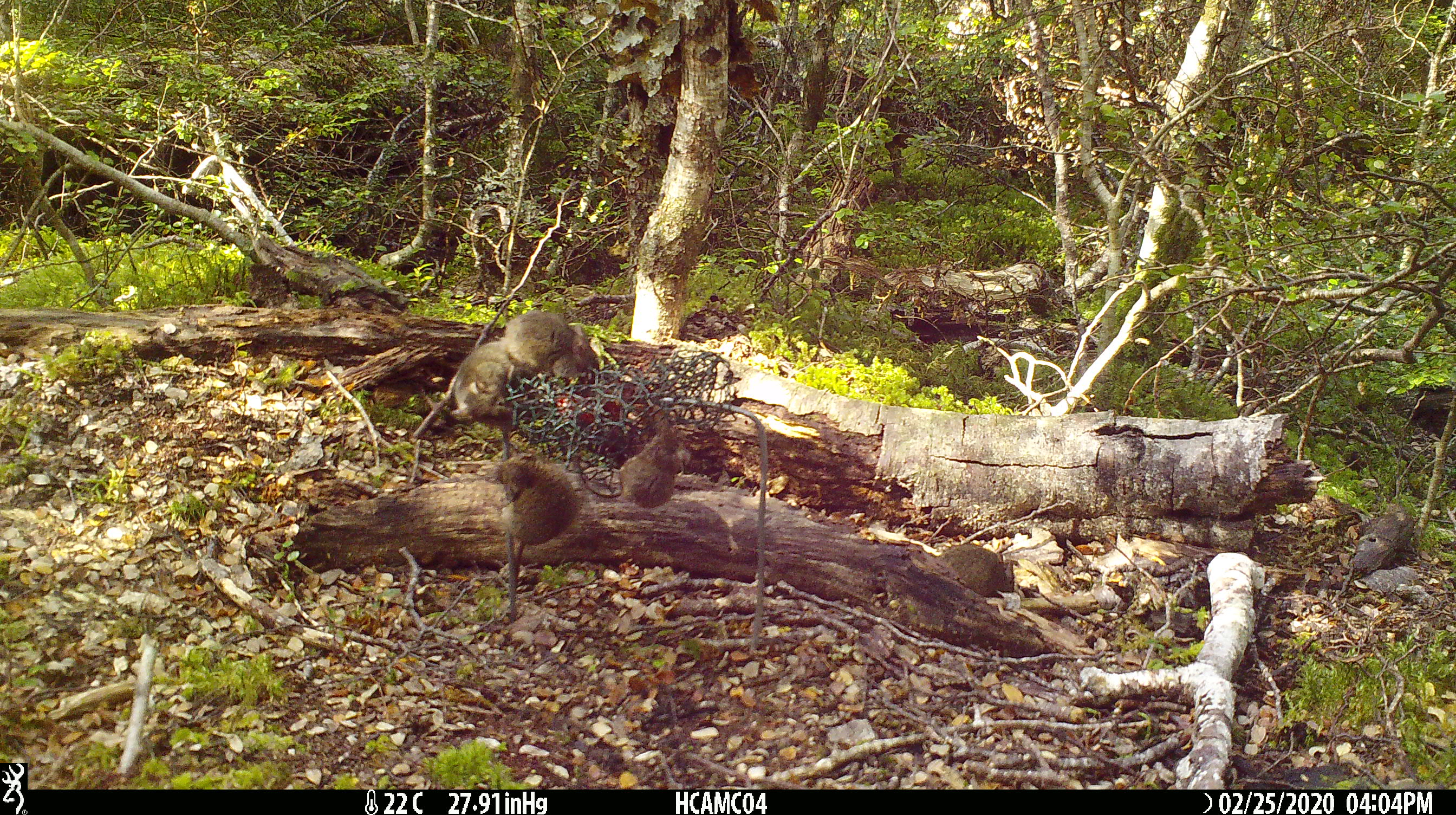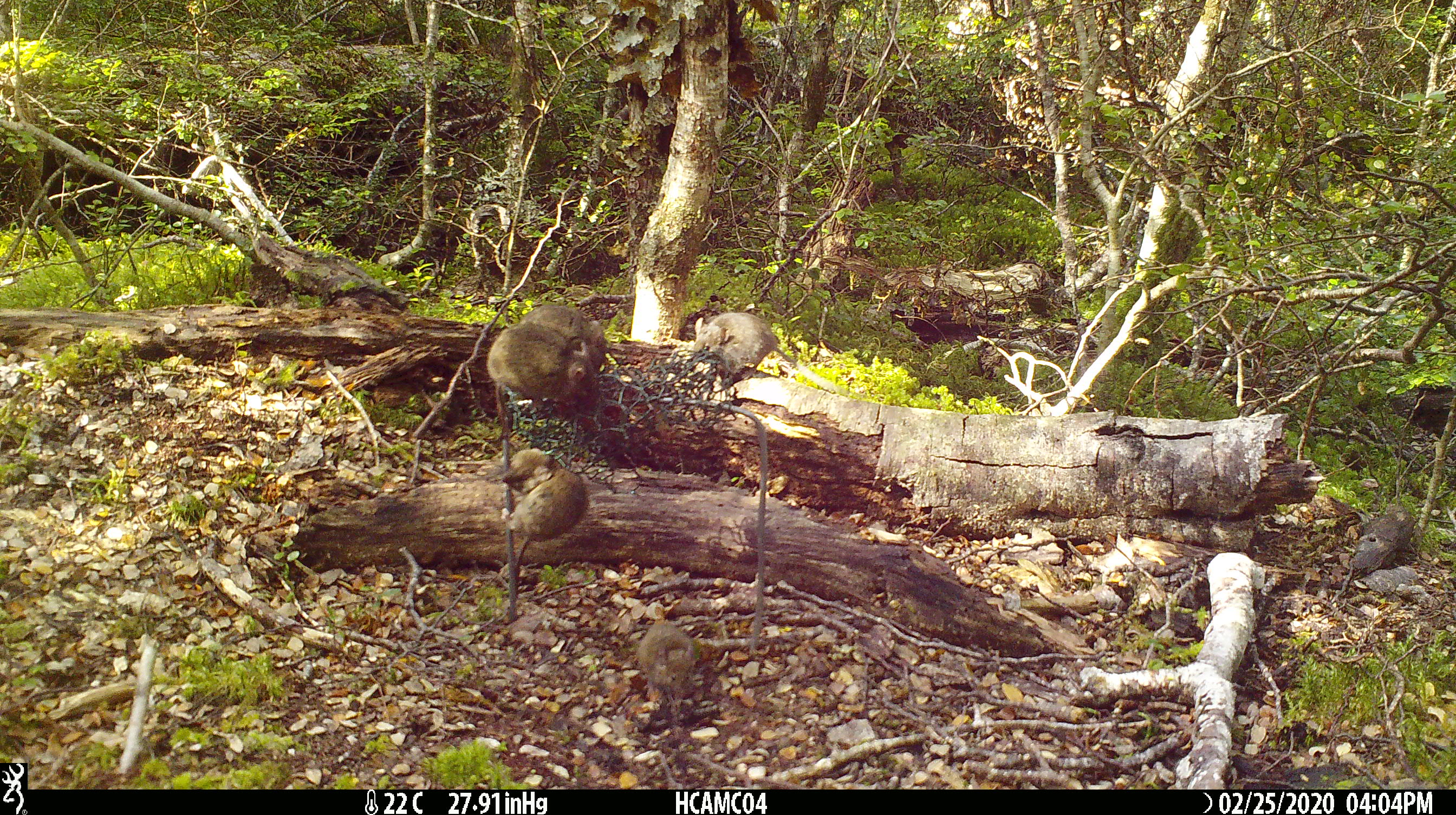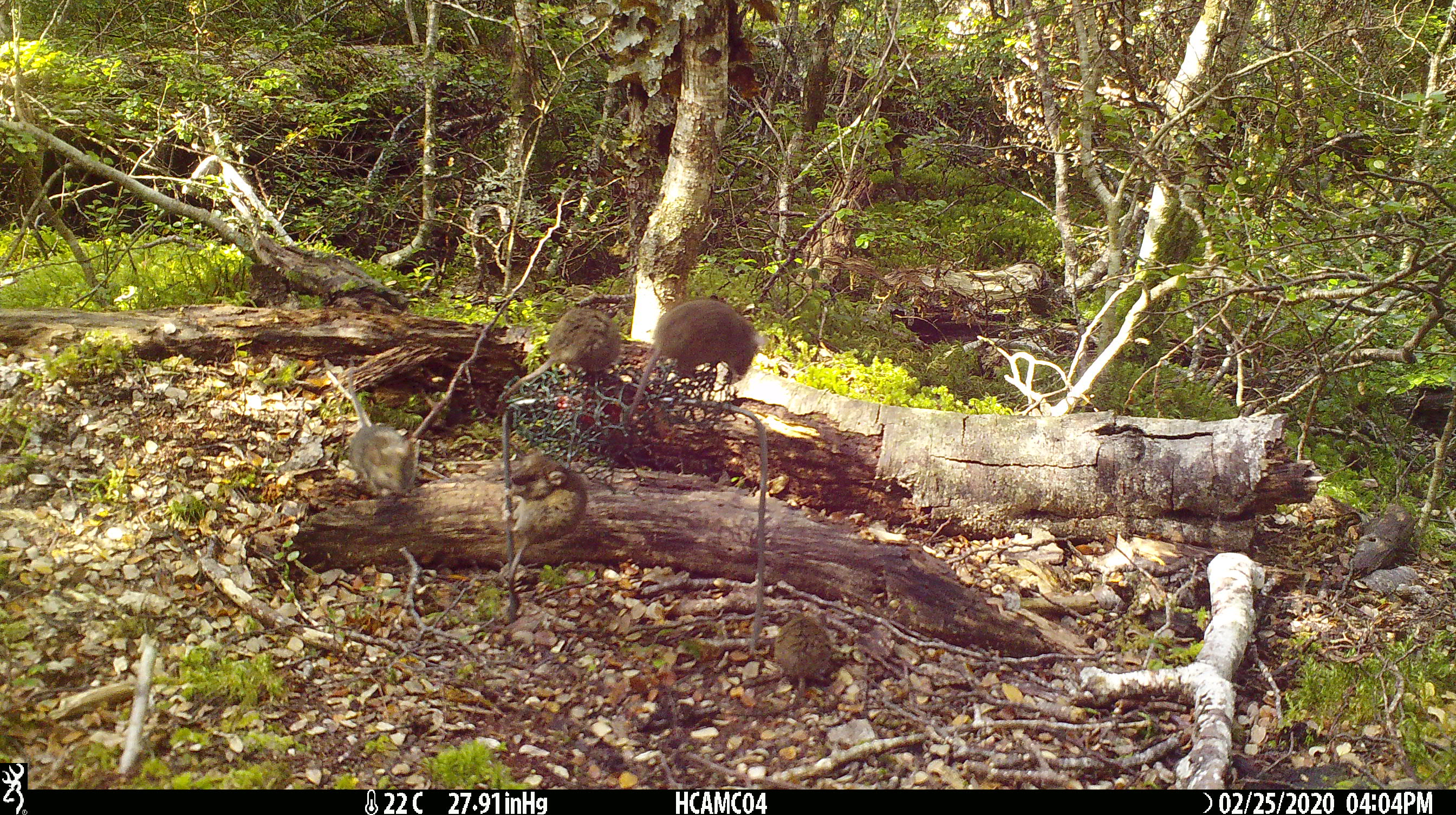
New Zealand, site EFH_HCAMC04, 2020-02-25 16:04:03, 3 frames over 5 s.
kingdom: Animalia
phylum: Chordata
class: Mammalia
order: Rodentia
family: Muridae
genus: Mus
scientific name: Mus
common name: mouse